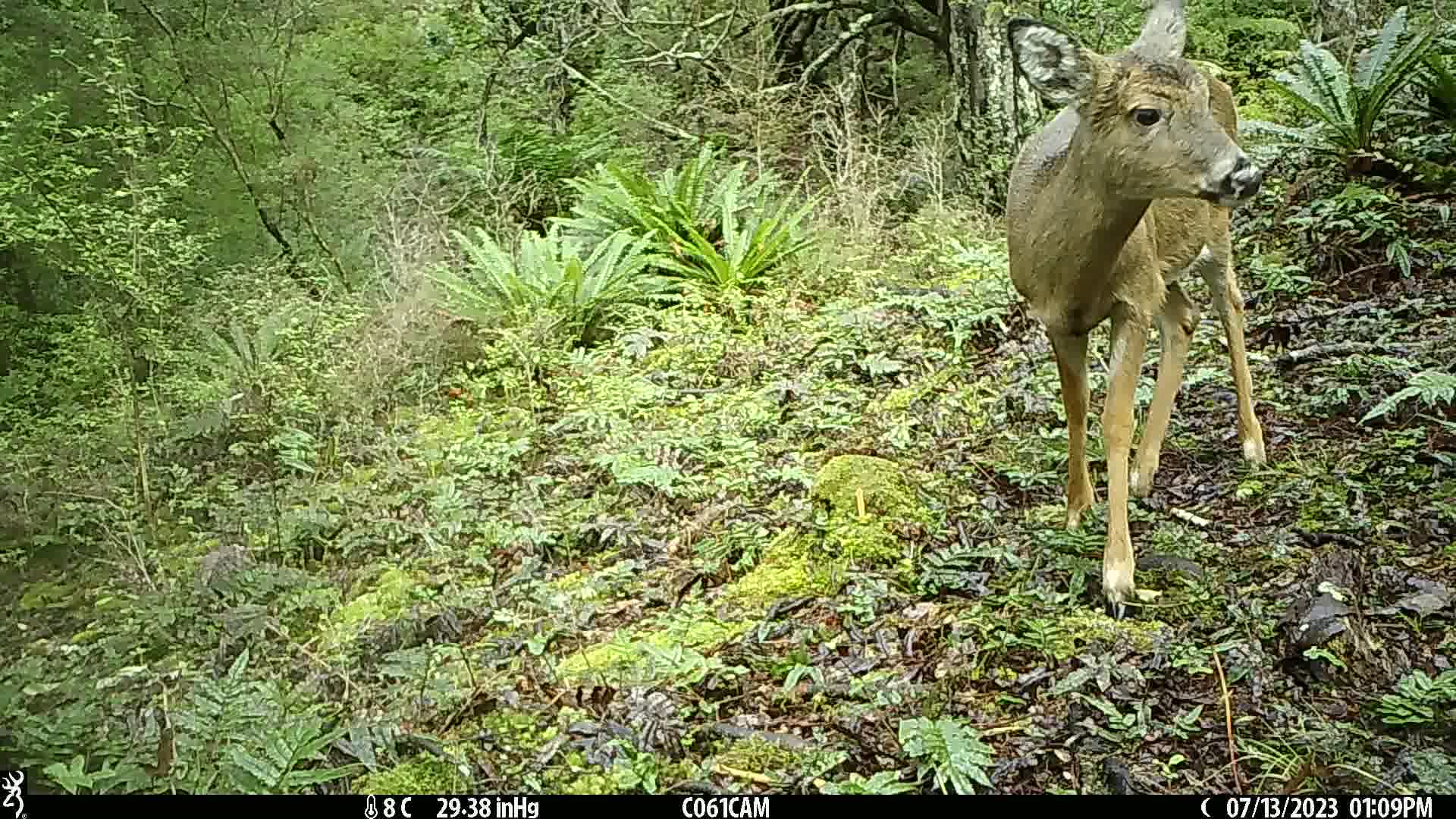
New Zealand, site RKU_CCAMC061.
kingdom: Animalia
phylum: Chordata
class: Mammalia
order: Artiodactyla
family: Cervidae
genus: Odocoileus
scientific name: Odocoileus virginianus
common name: white-tailed deer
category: white tailed deer